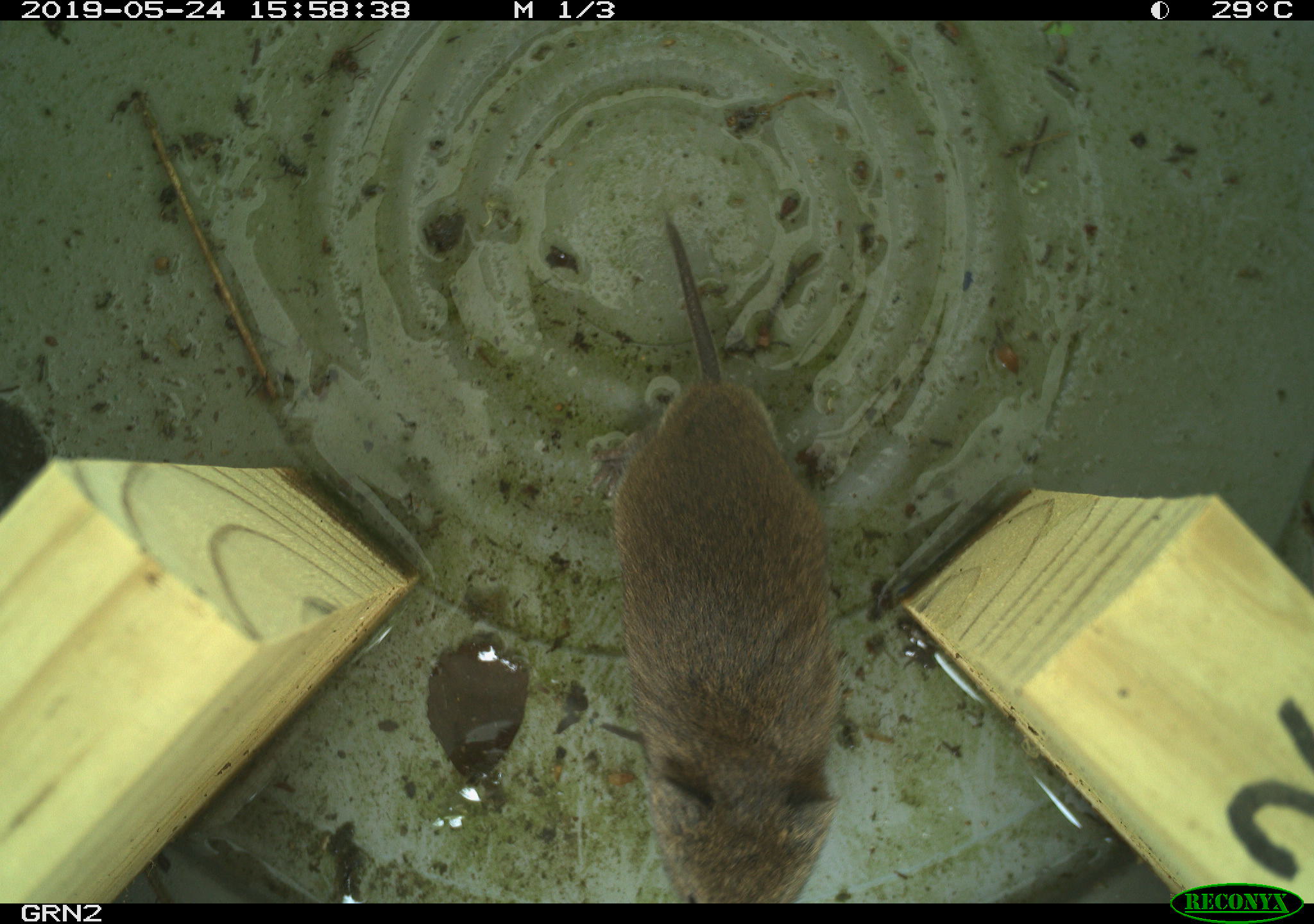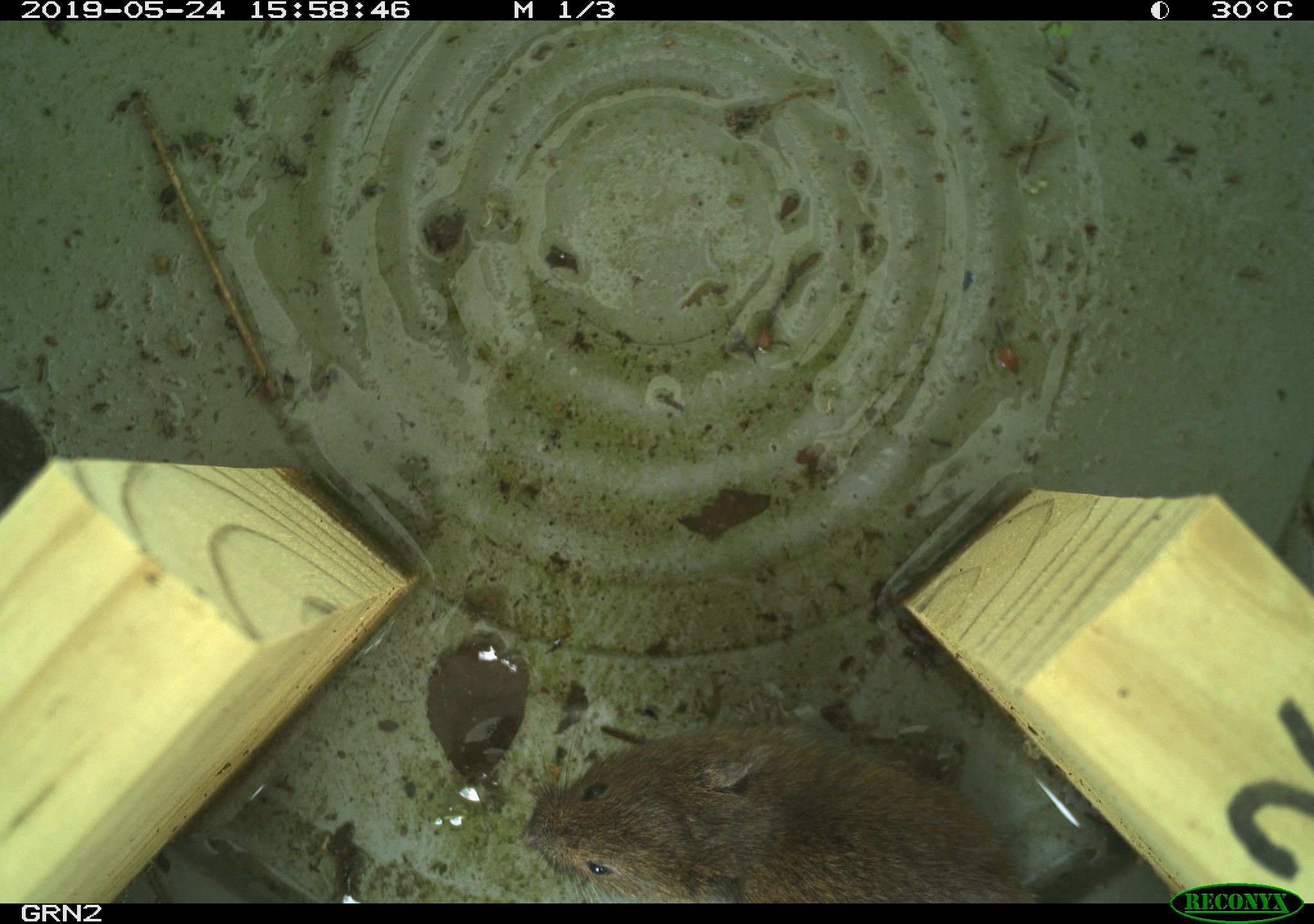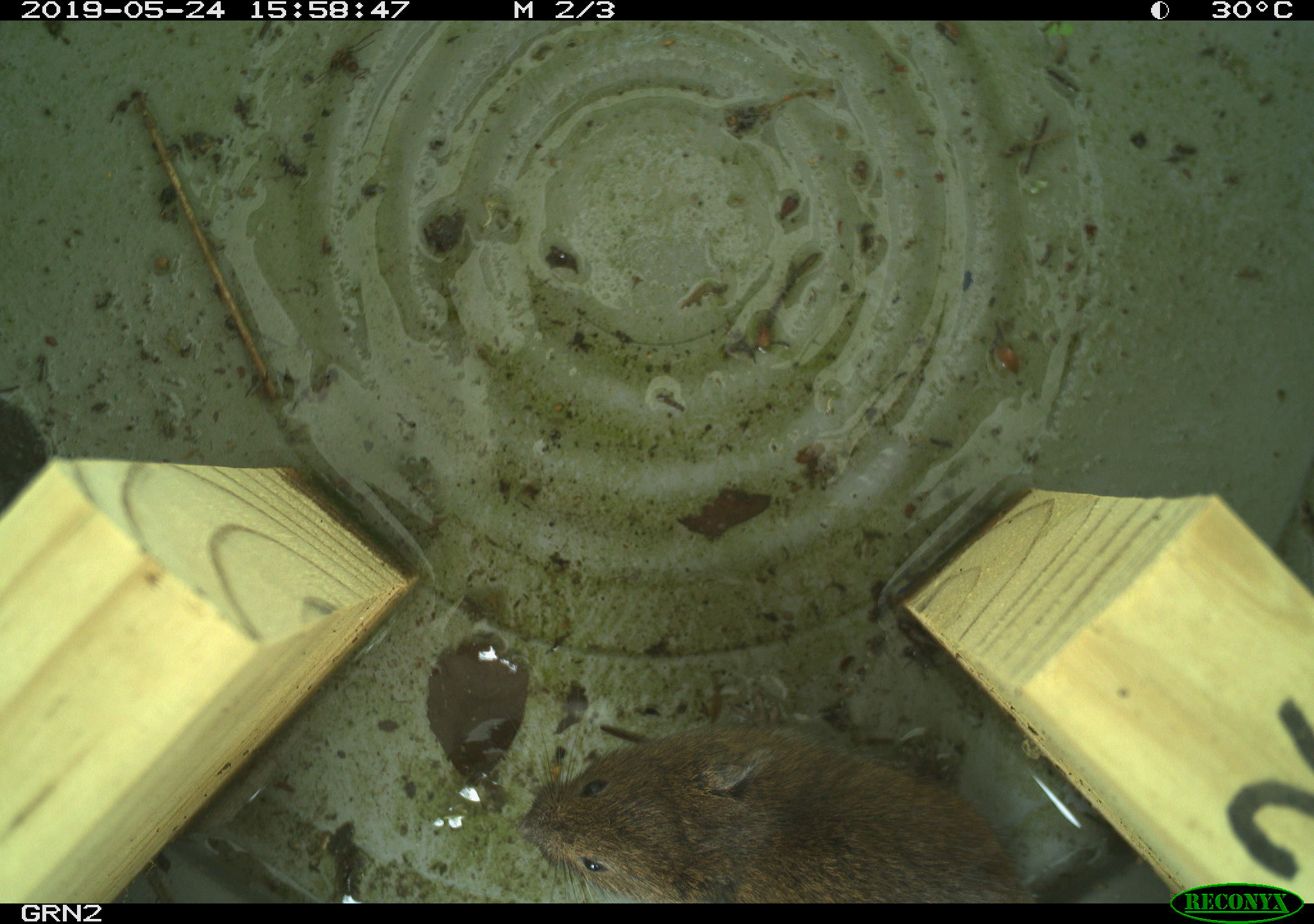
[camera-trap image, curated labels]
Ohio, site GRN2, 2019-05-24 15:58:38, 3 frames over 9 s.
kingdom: Animalia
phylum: Chordata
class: Mammalia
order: Rodentia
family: Cricetidae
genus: Microtus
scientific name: Microtus pennsylvanicus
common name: meadow vole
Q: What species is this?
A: Meadow vole (Microtus pennsylvanicus).